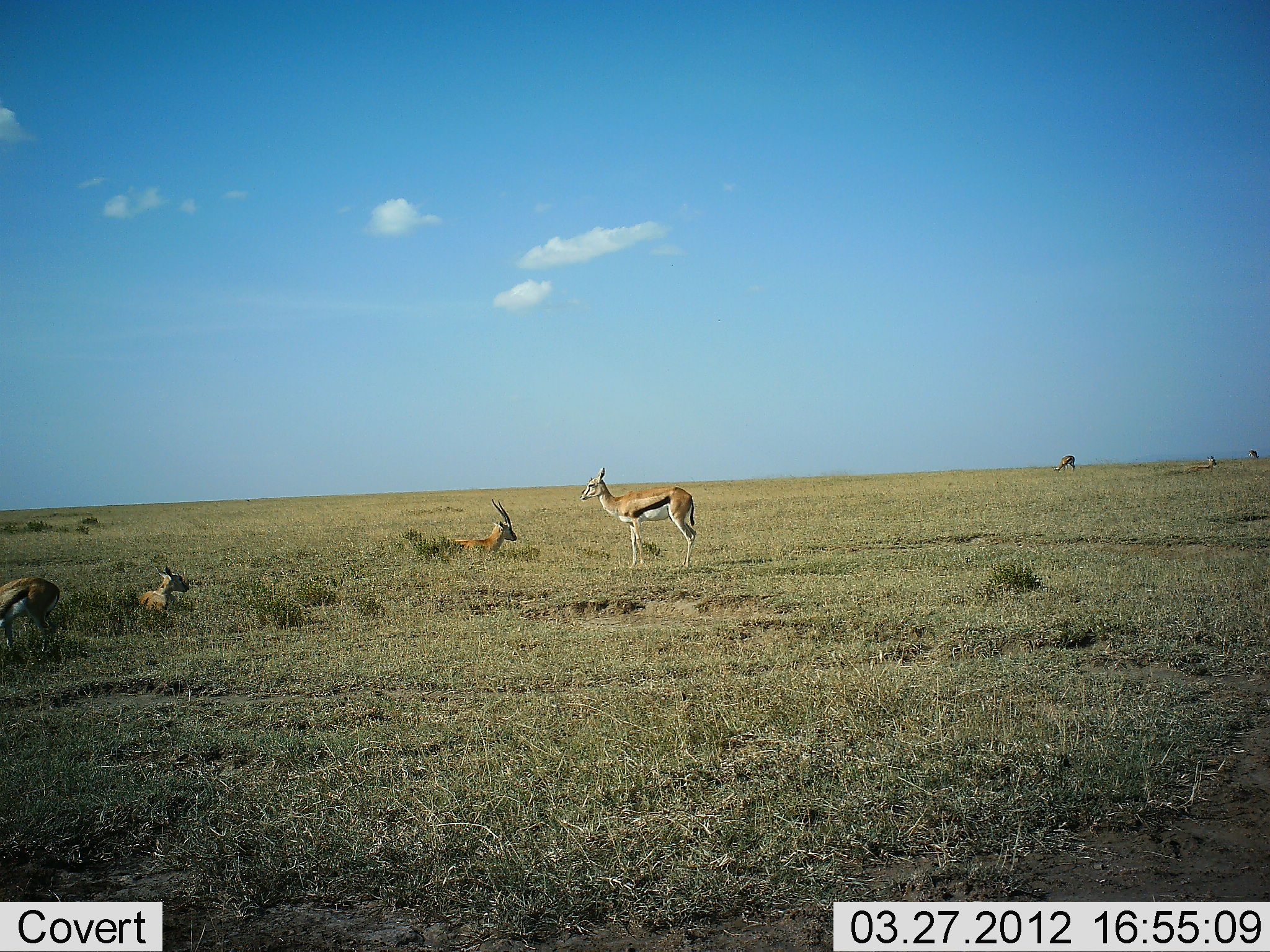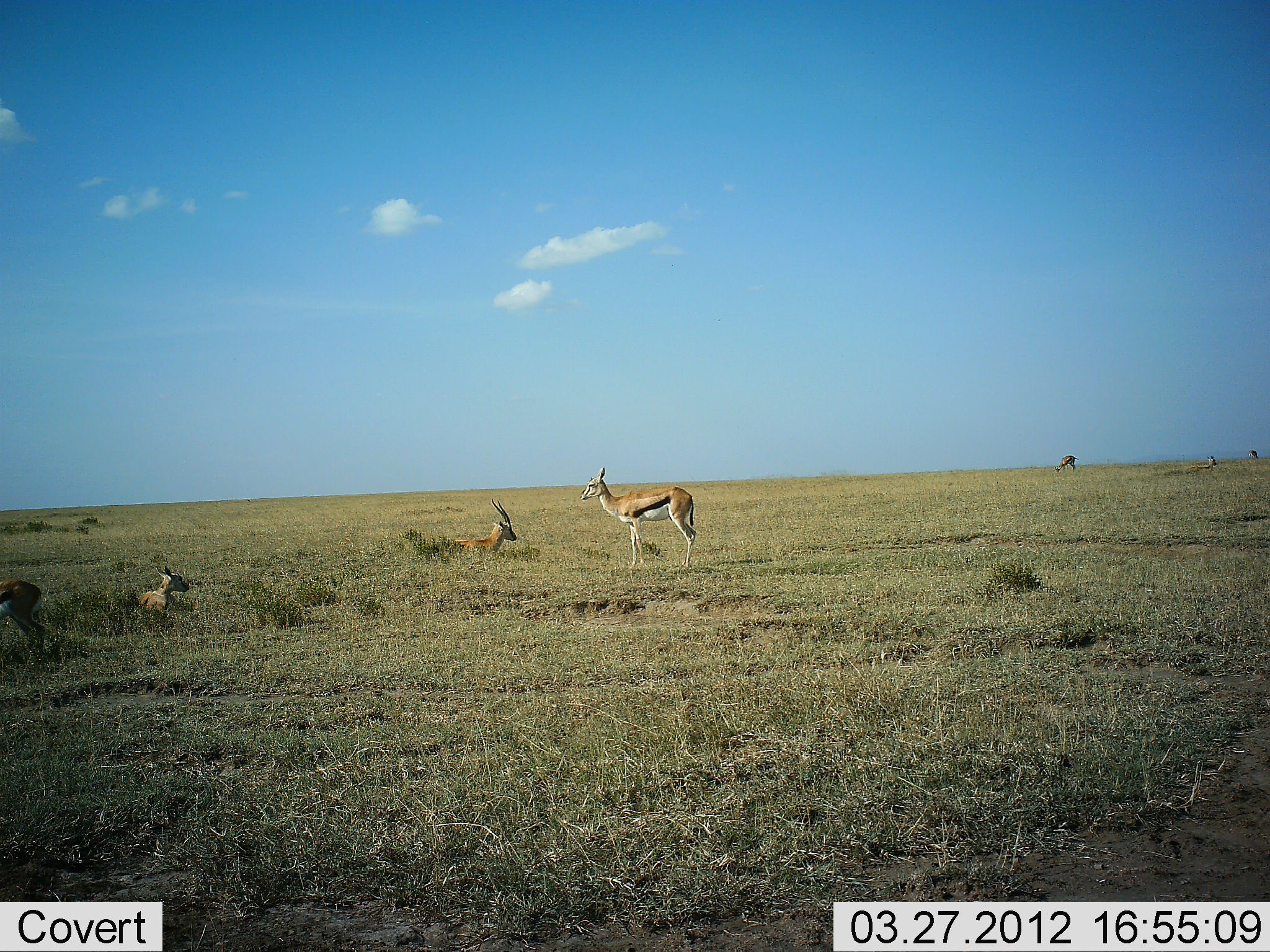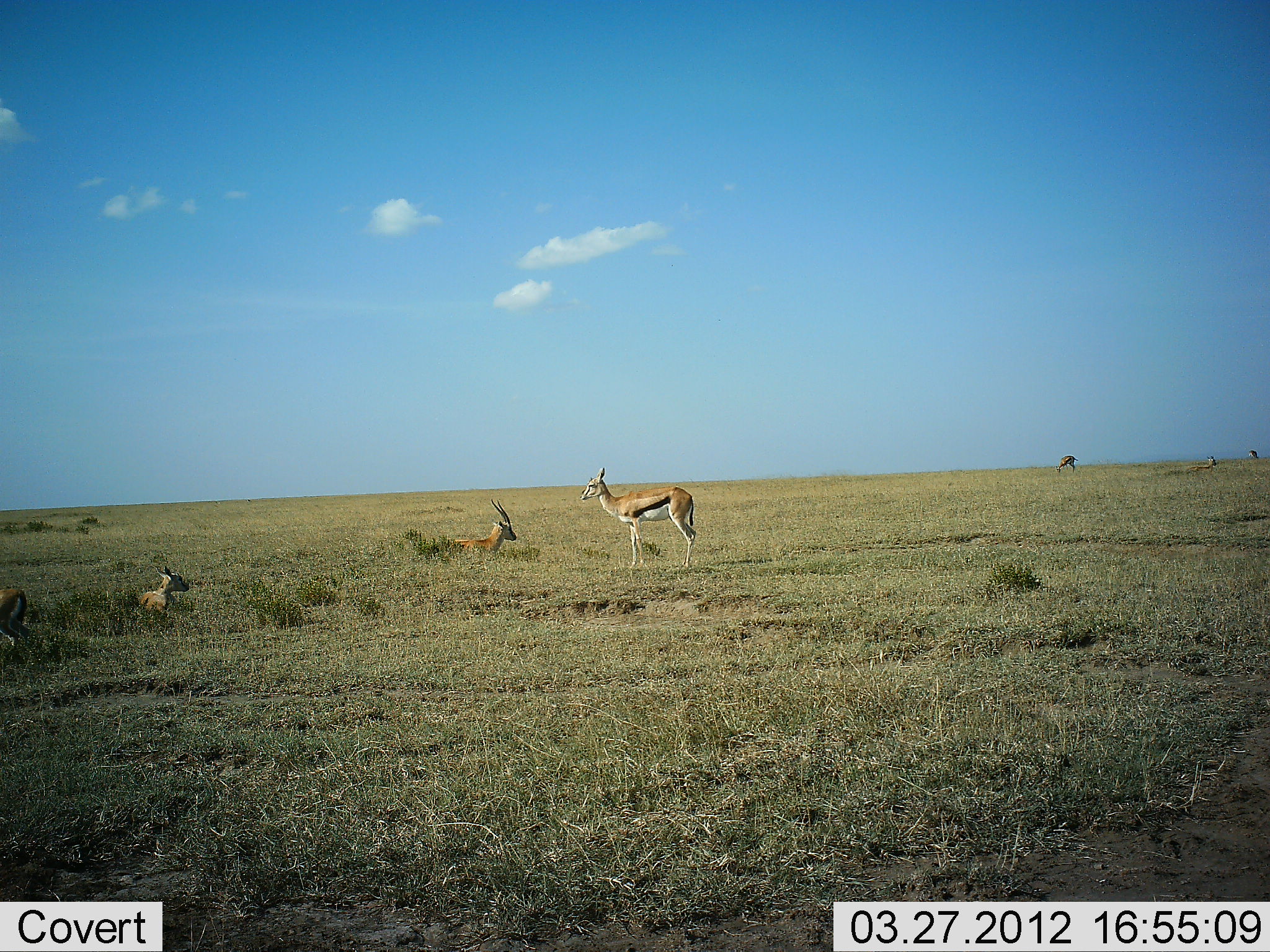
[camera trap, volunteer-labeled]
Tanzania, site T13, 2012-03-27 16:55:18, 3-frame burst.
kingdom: Animalia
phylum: Chordata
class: Mammalia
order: Artiodactyla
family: Bovidae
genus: Eudorcas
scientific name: Eudorcas thomsonii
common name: thomson's gazelle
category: gazellethomsons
Gazellethomsons (thomson's gazelle) (Eudorcas thomsonii), count 4. Behavior (volunteer vote fractions): standing 68%, resting 96%, moving 12%, interacting 0%. Young present (vote fraction): 0%. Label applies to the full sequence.